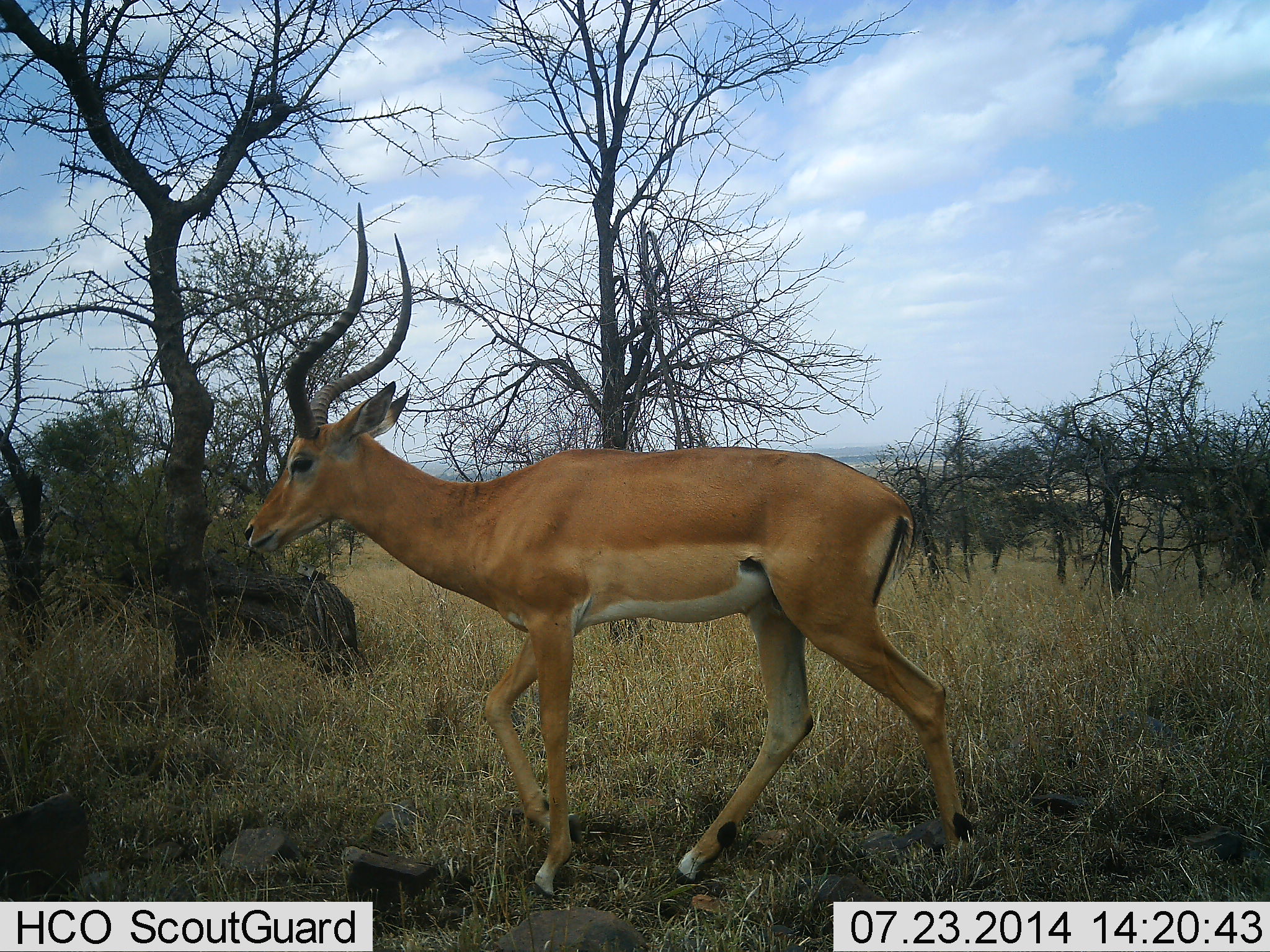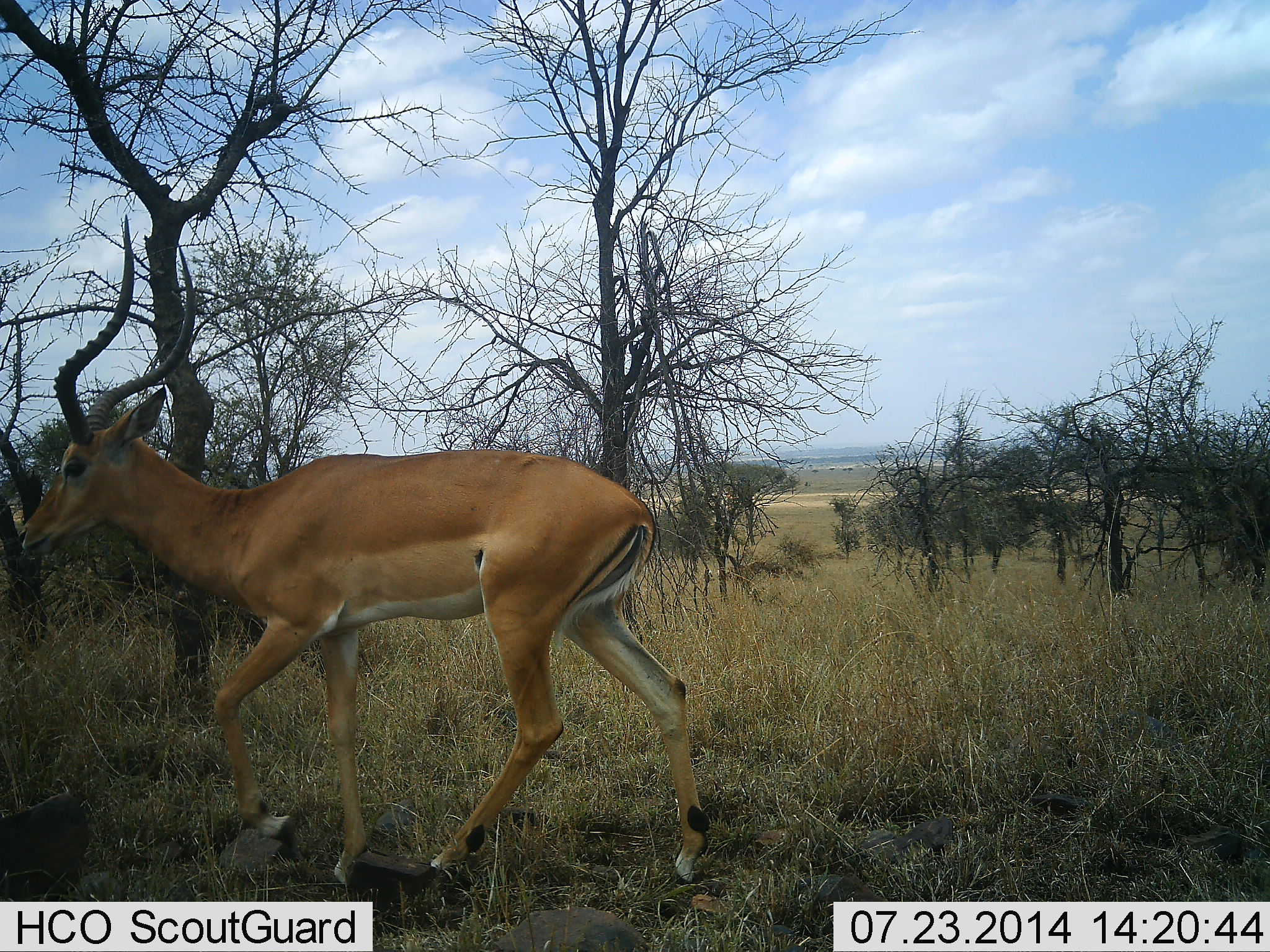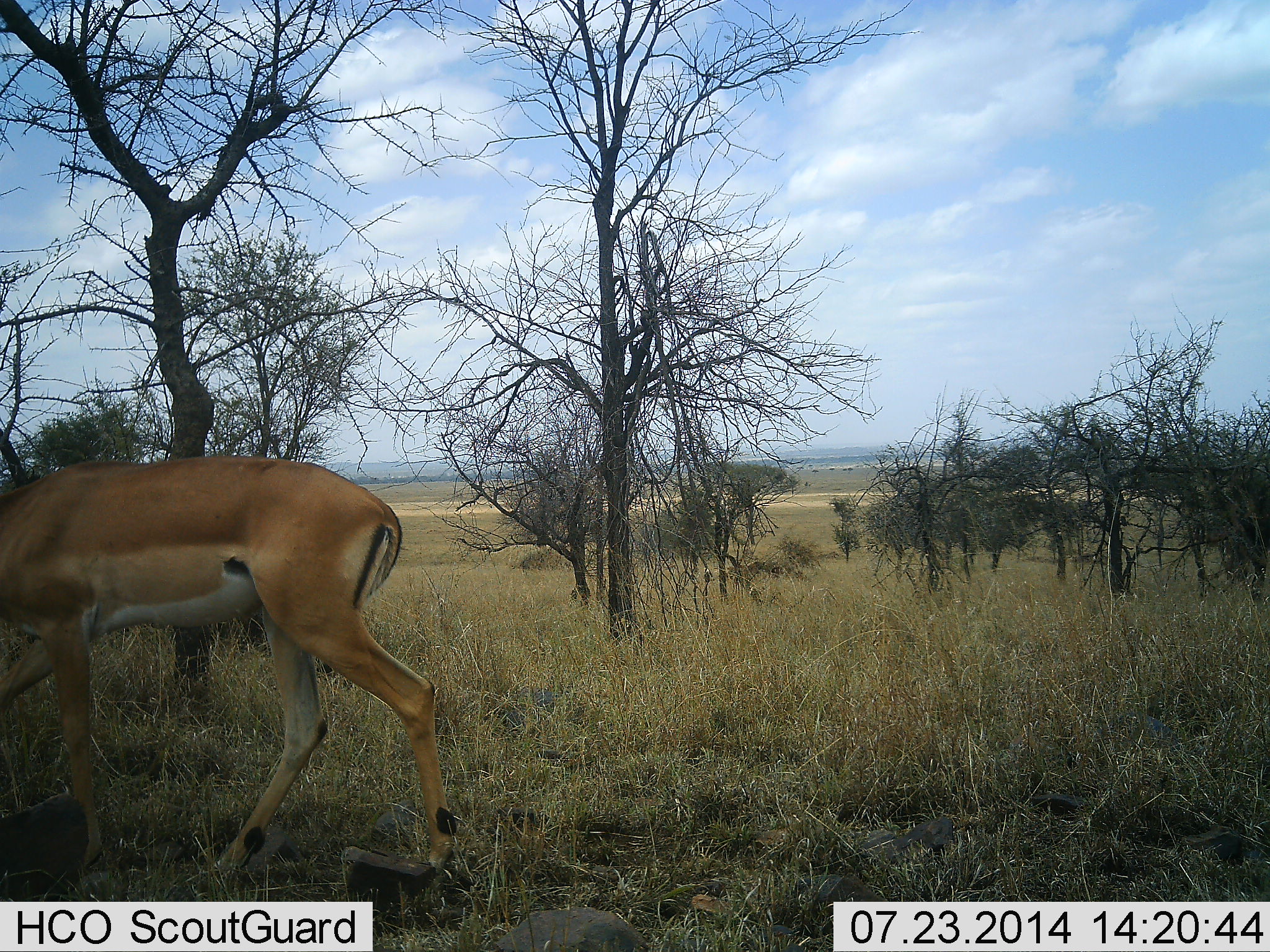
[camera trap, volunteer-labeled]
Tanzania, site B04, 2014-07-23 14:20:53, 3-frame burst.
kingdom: Animalia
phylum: Chordata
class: Mammalia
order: Artiodactyla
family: Bovidae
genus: Aepyceros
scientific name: Aepyceros melampus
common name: impala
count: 1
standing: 0%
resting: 0%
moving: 100%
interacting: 0%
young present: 0%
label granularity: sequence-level